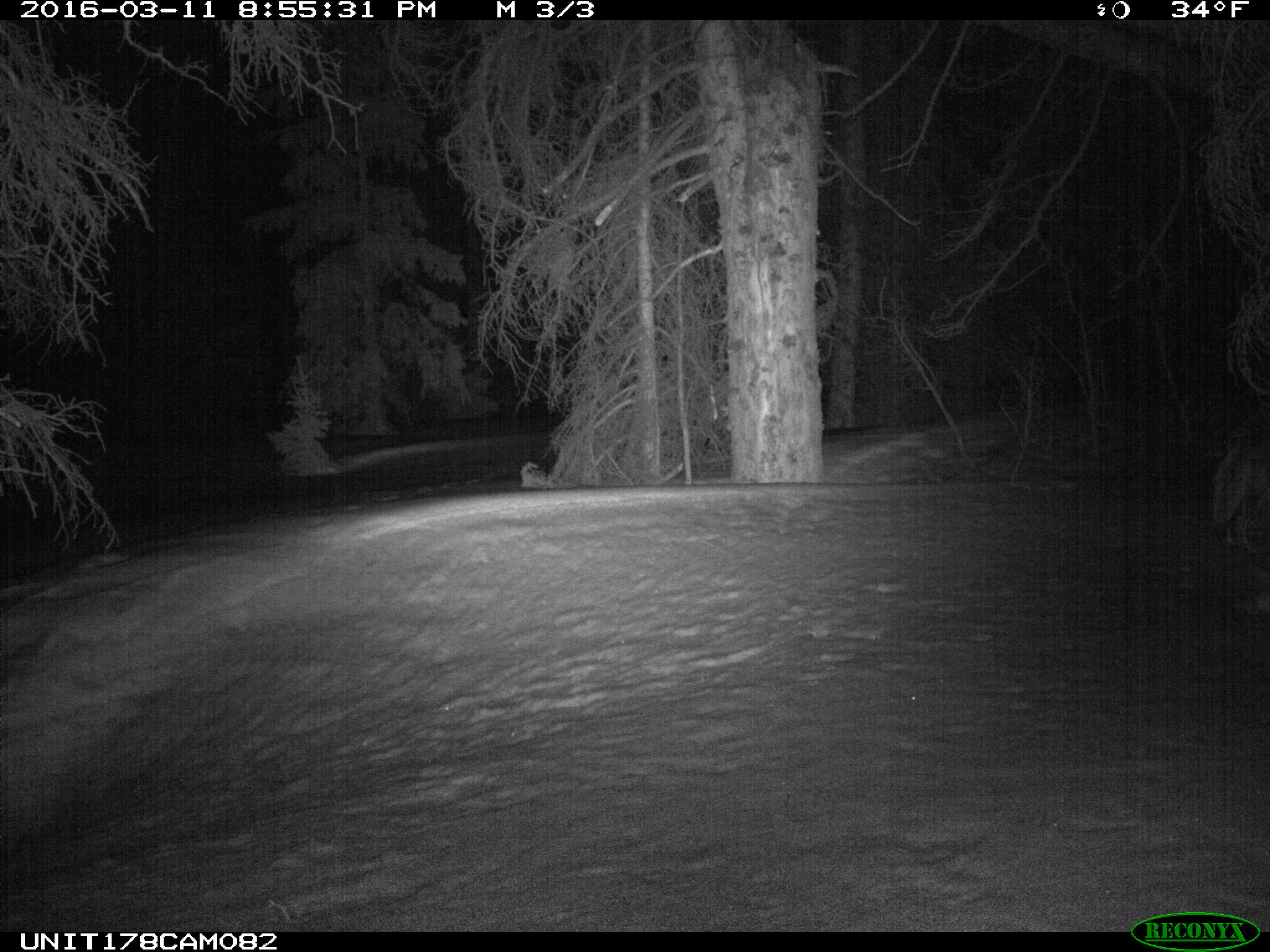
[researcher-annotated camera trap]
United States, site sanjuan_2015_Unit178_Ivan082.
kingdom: Animalia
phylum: Chordata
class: Mammalia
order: Carnivora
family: Canidae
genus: Canis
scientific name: Canis latrans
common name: coyote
Canis latrans (coyote).